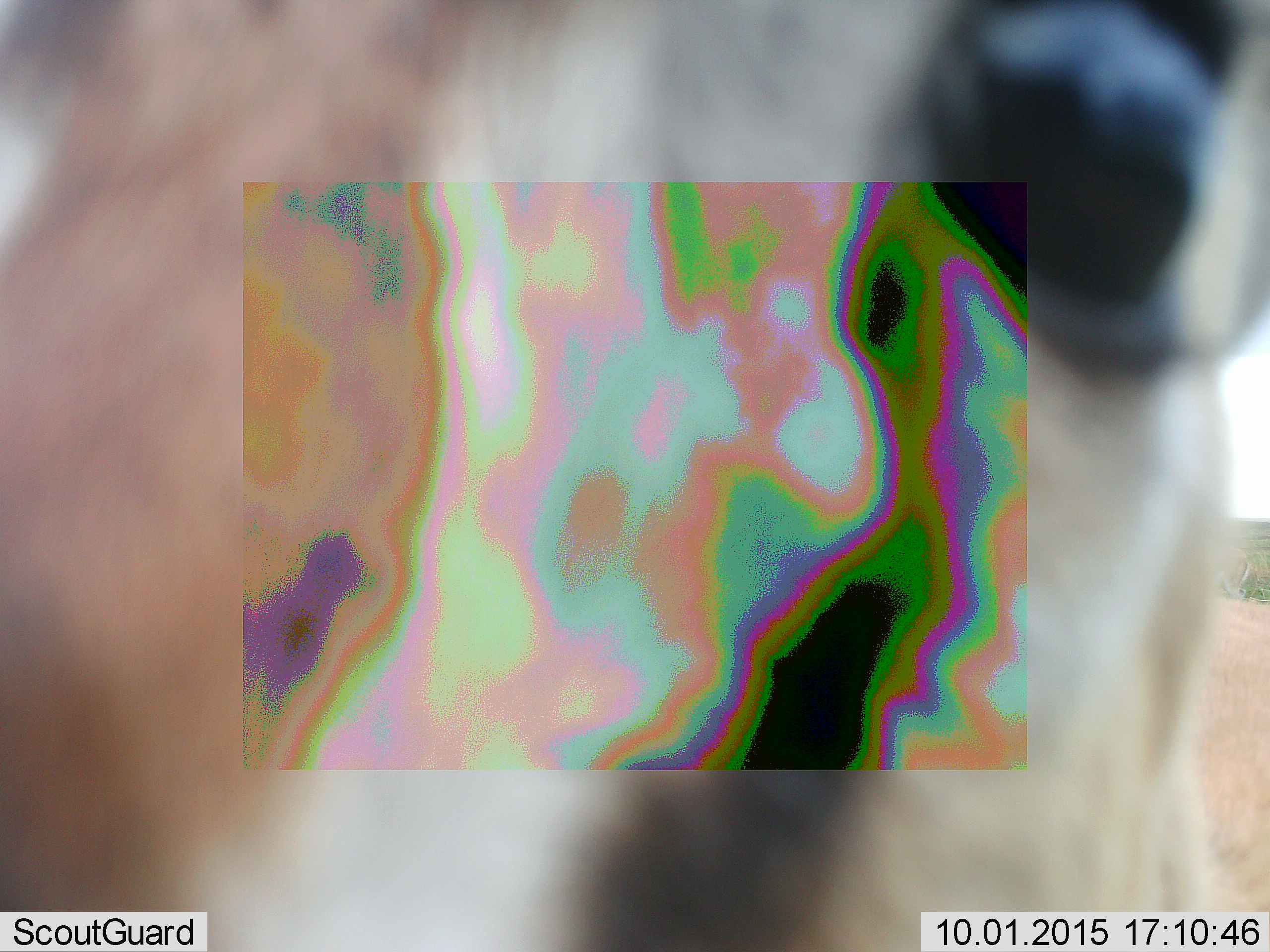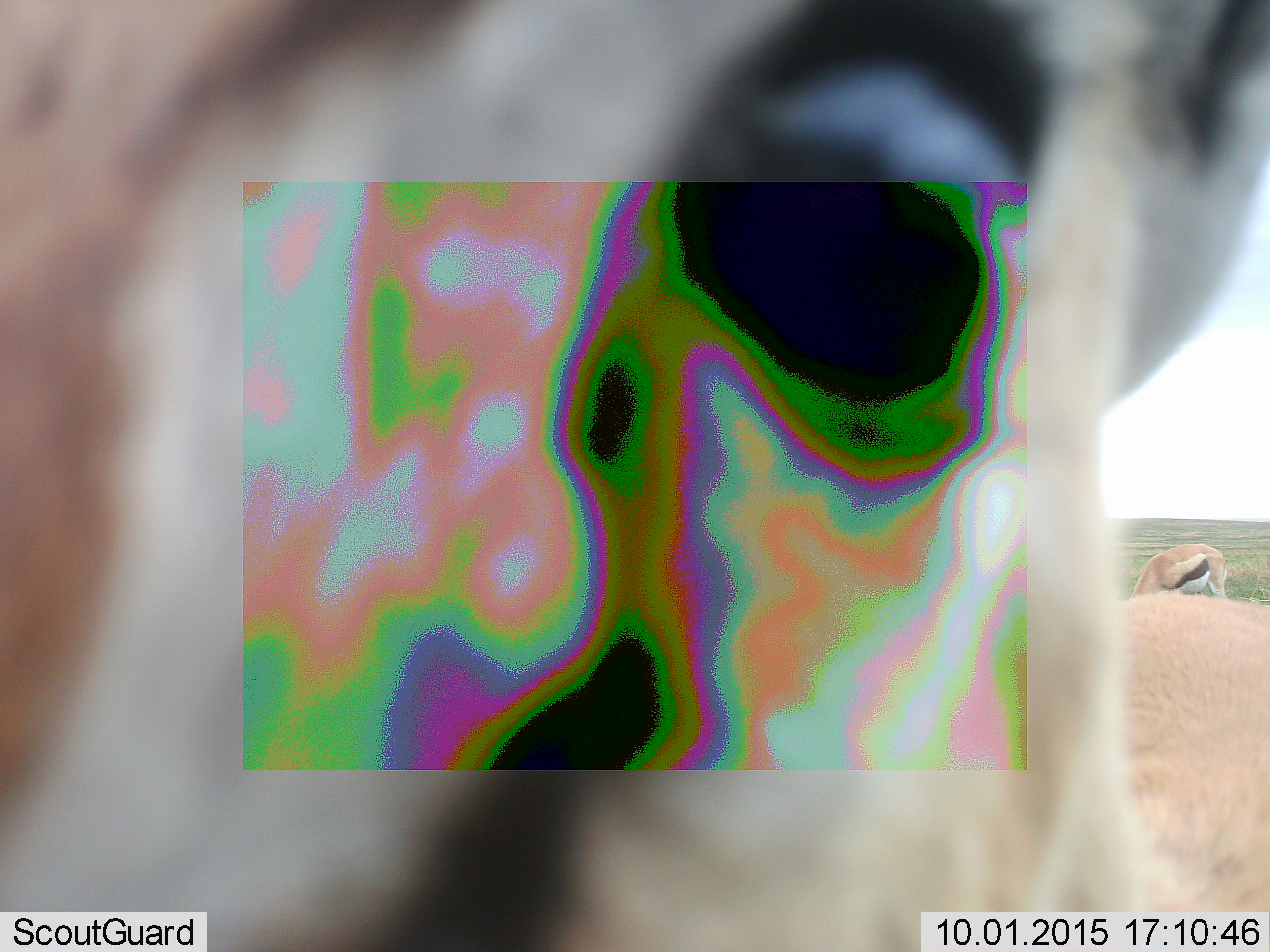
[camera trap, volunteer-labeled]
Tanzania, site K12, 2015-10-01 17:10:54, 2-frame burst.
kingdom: Animalia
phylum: Chordata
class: Mammalia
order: Artiodactyla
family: Bovidae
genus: Eudorcas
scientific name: Eudorcas thomsonii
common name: thomson's gazelle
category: gazellethomsons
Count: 2.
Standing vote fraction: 89%.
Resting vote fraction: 0%.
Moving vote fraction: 11%.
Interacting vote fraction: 22%.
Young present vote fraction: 0%.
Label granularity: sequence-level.